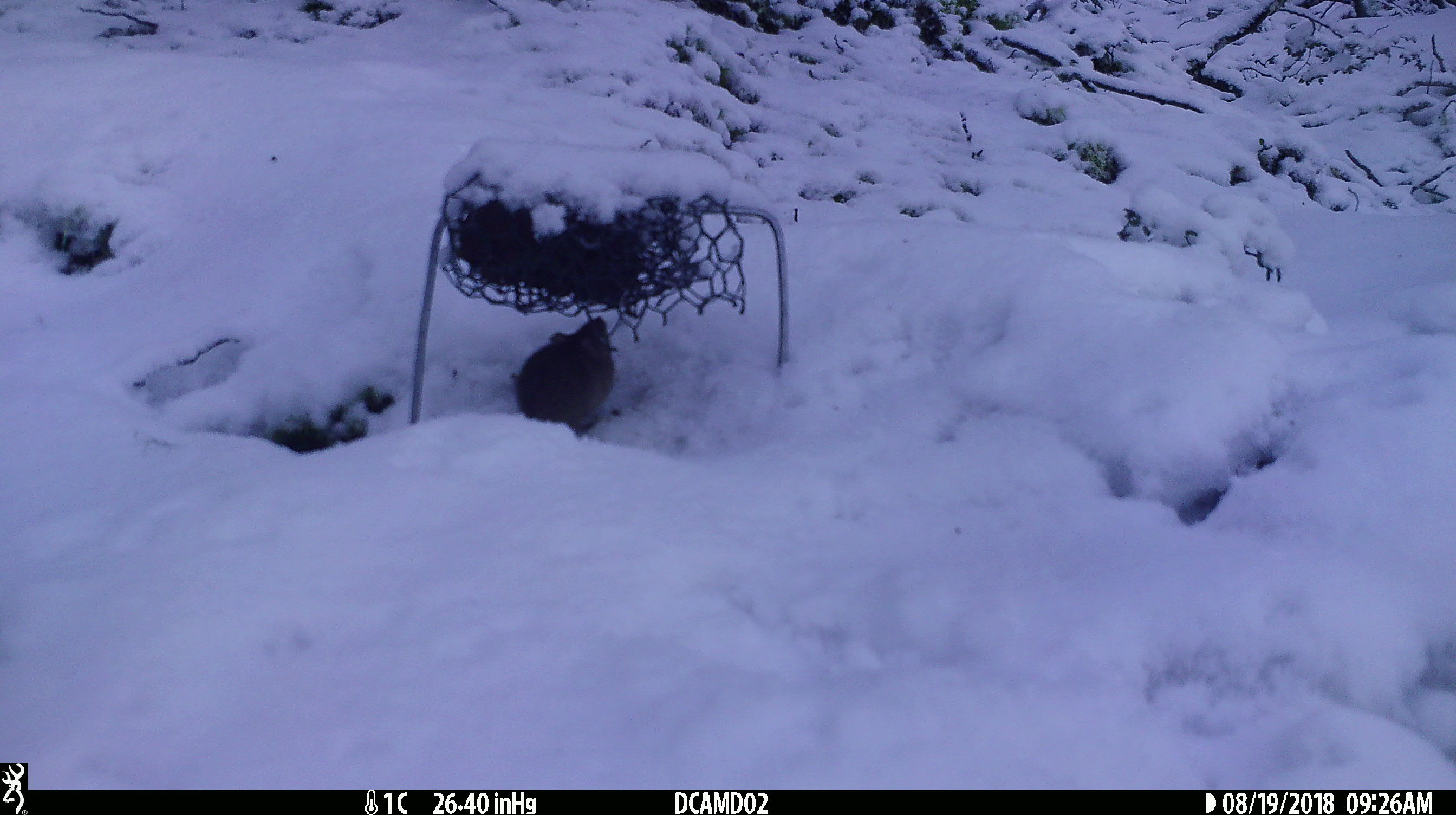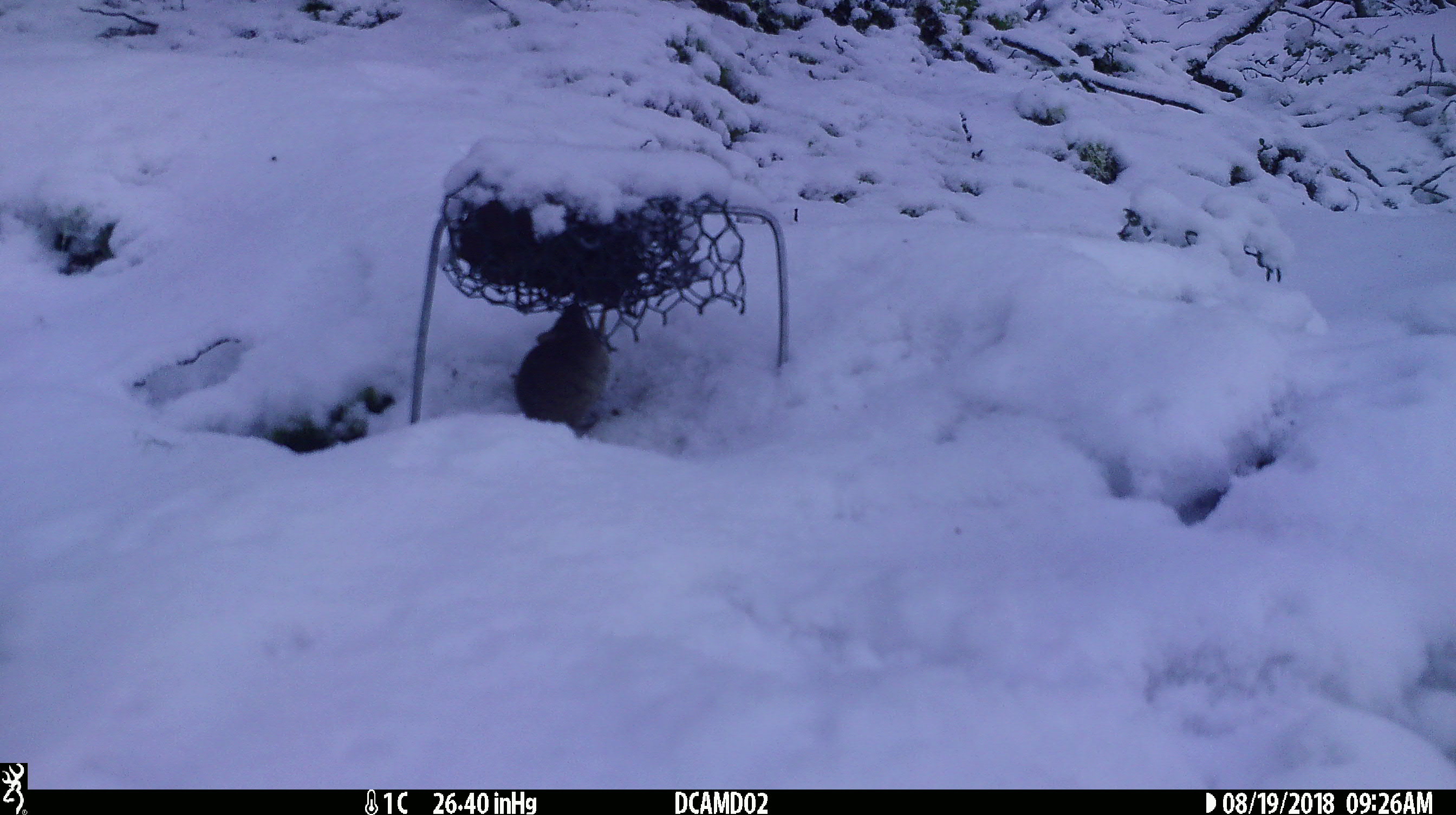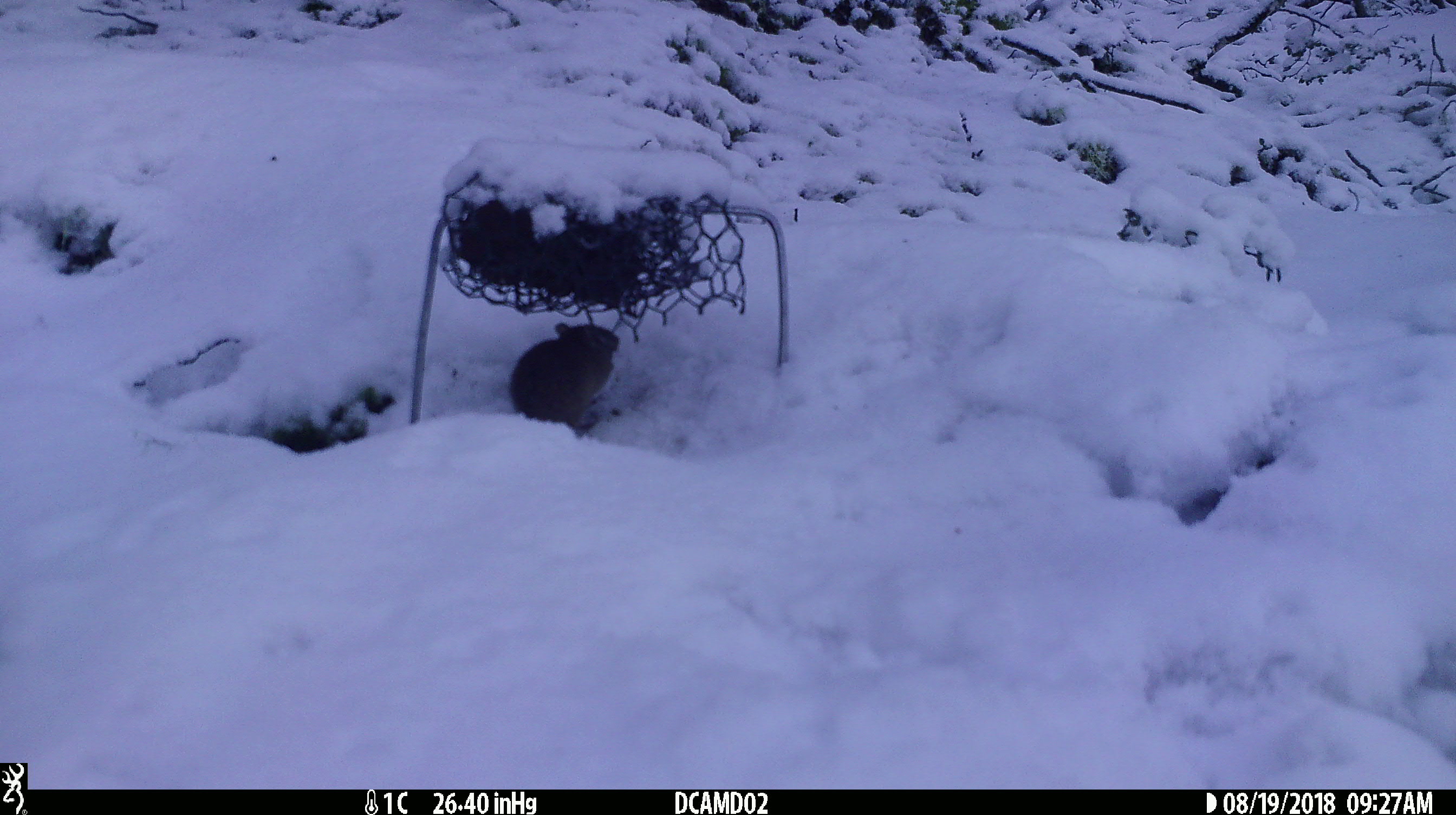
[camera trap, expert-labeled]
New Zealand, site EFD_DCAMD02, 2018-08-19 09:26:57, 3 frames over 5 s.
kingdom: Animalia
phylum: Chordata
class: Mammalia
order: Rodentia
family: Muridae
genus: Mus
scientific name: Mus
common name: mouse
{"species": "mouse (Mus)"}